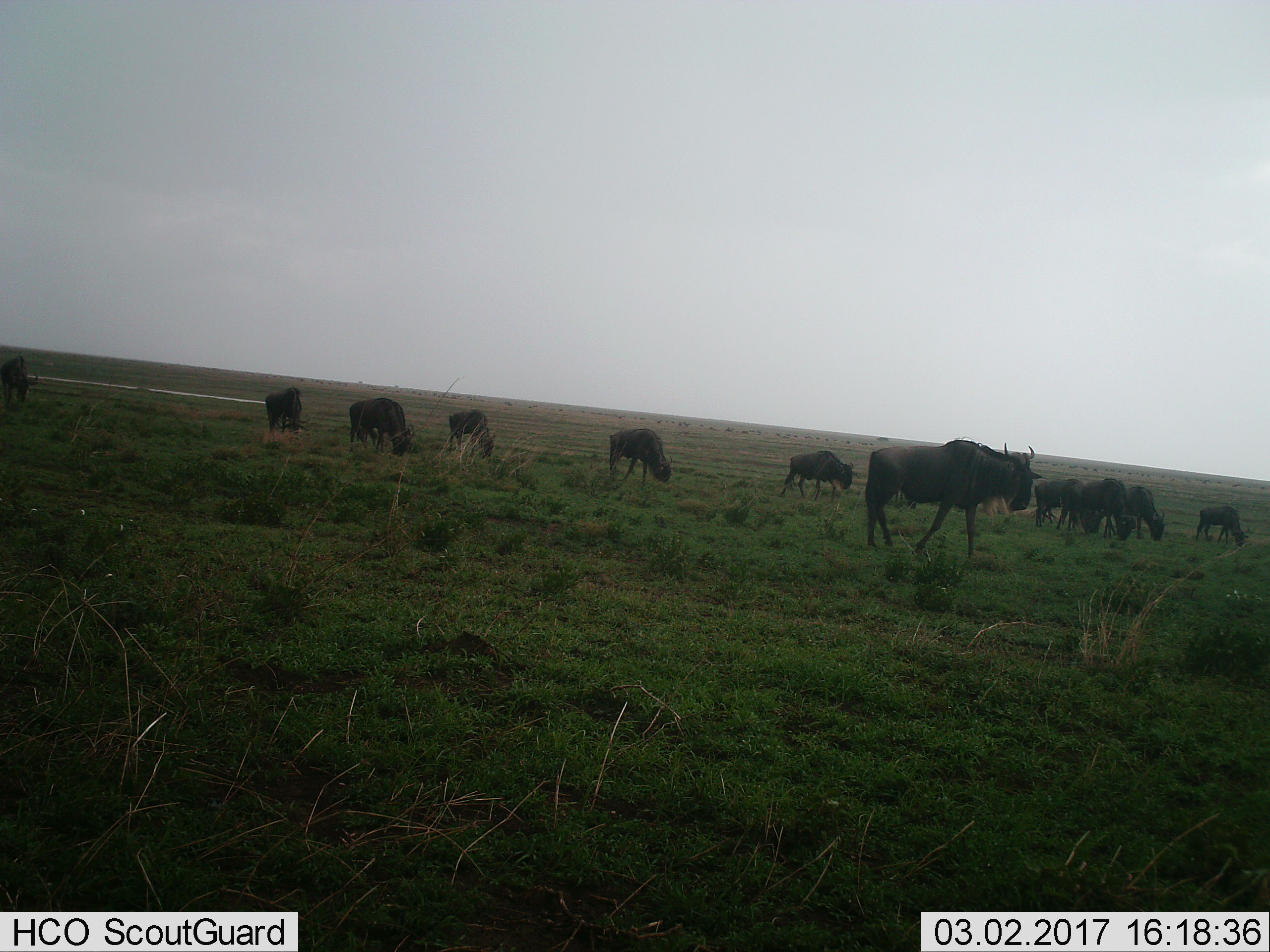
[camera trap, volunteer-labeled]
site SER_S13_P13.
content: unidentified animal